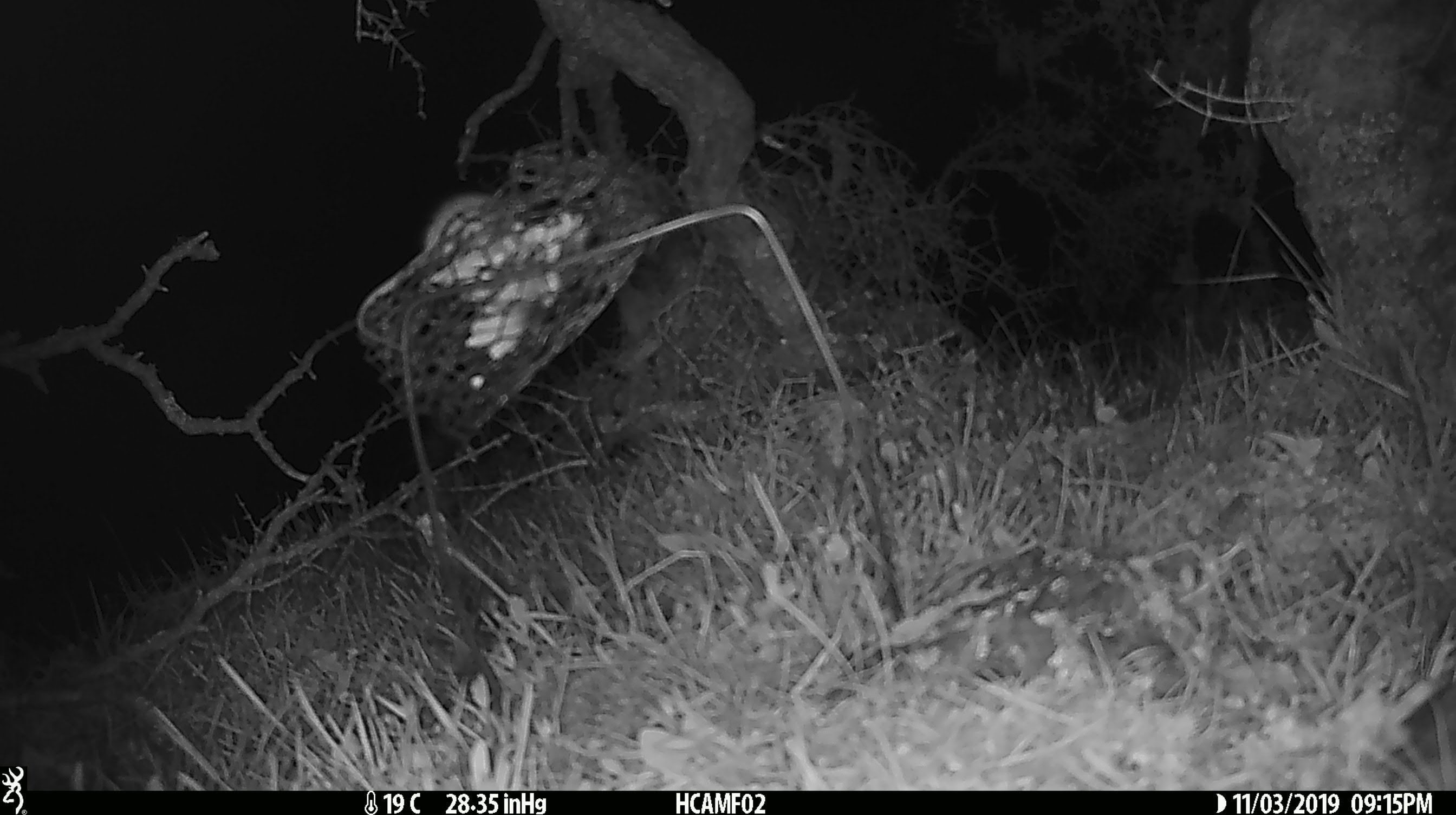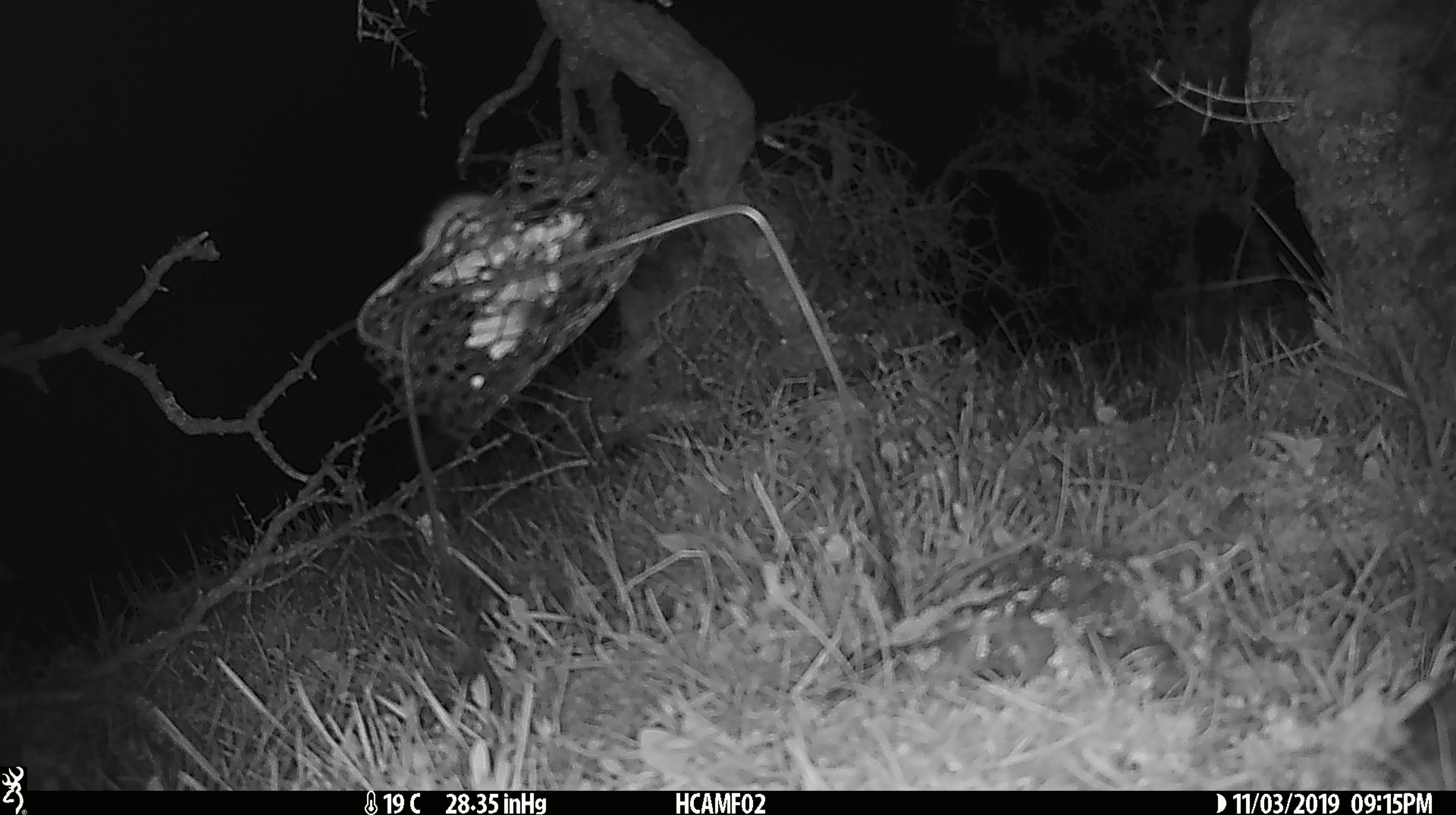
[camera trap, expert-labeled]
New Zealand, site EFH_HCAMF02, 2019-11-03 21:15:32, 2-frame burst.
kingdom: Animalia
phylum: Chordata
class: Mammalia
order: Rodentia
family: Muridae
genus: Mus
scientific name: Mus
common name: mouse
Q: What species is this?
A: Mouse (Mus).